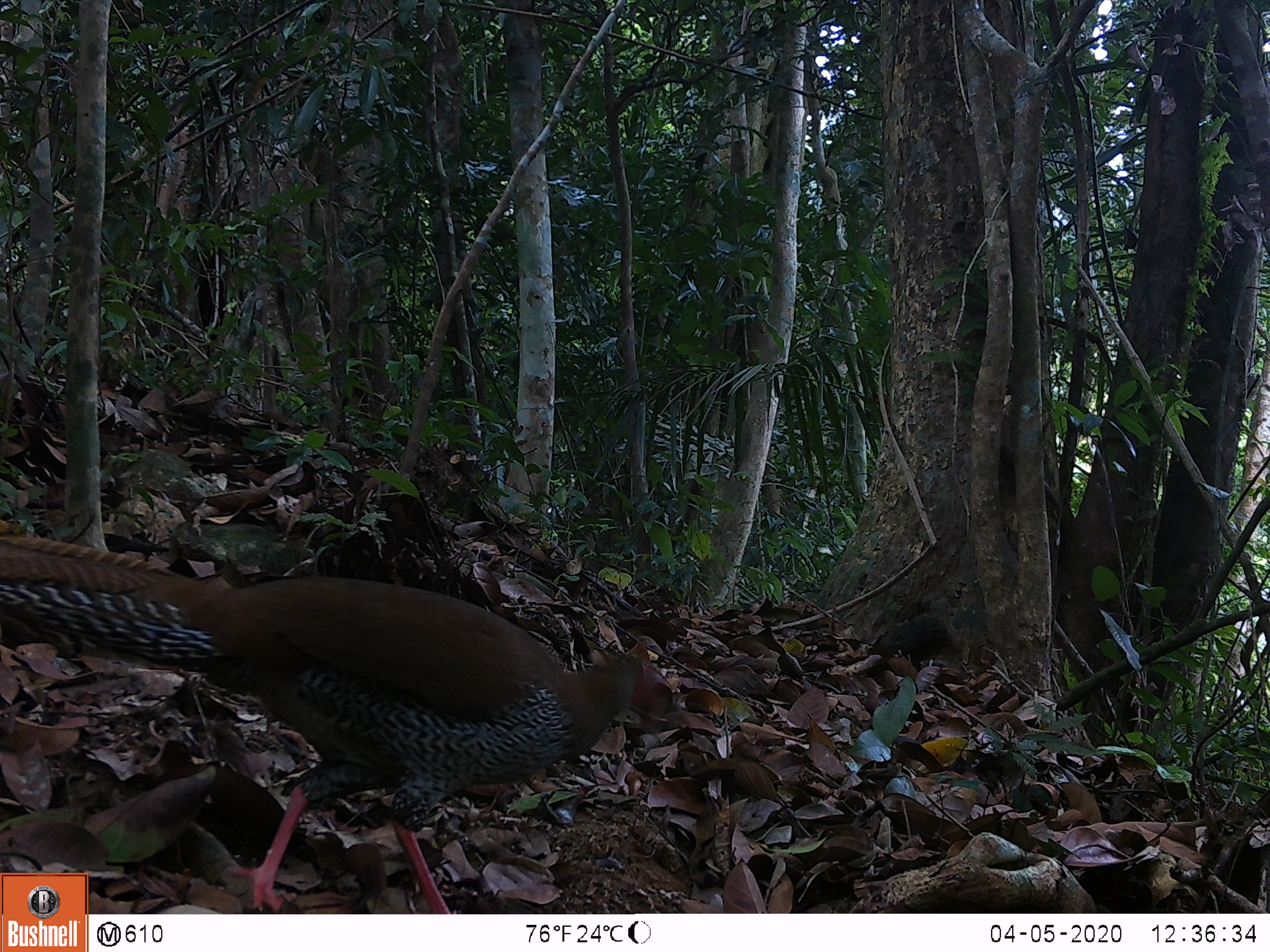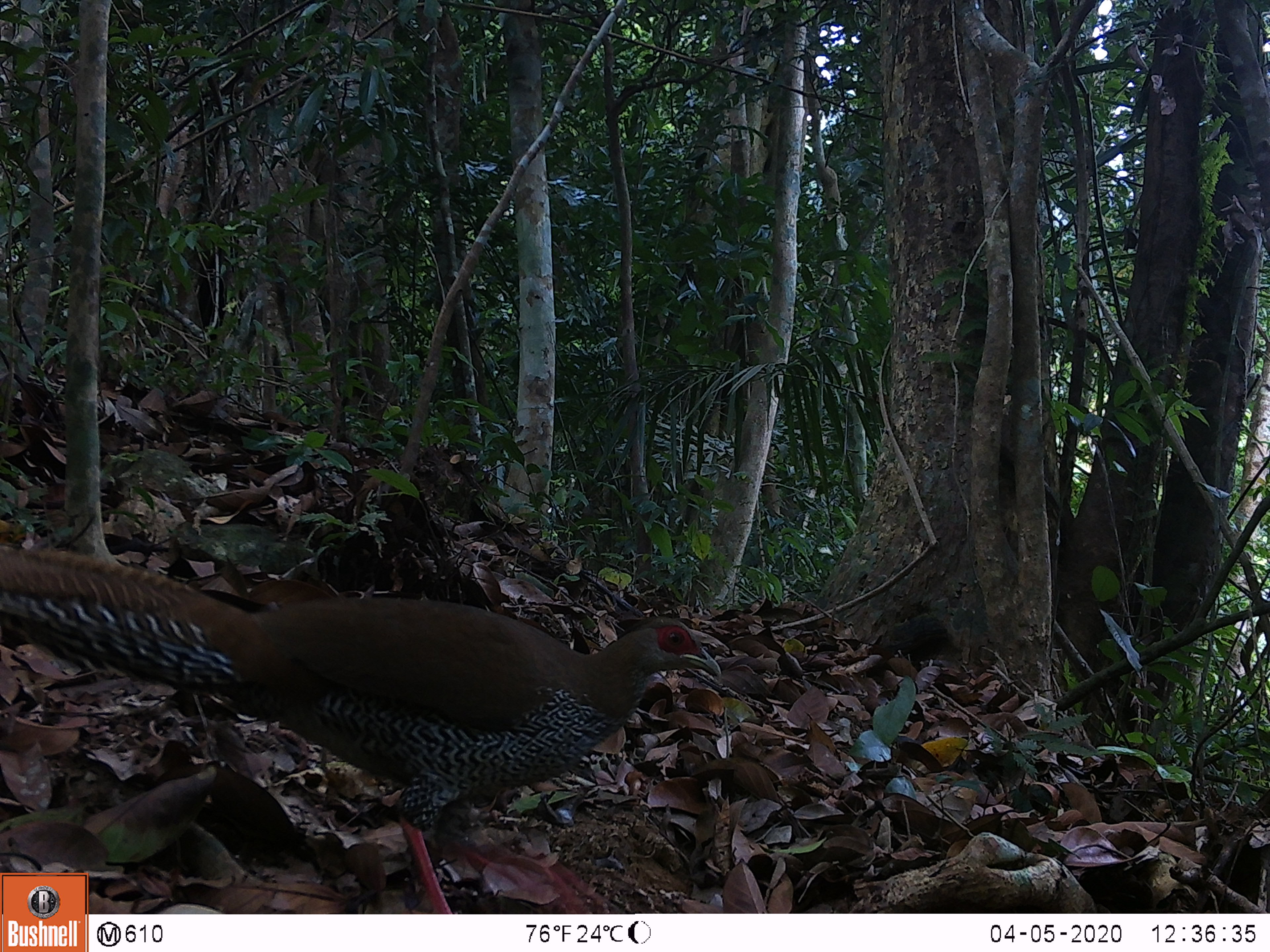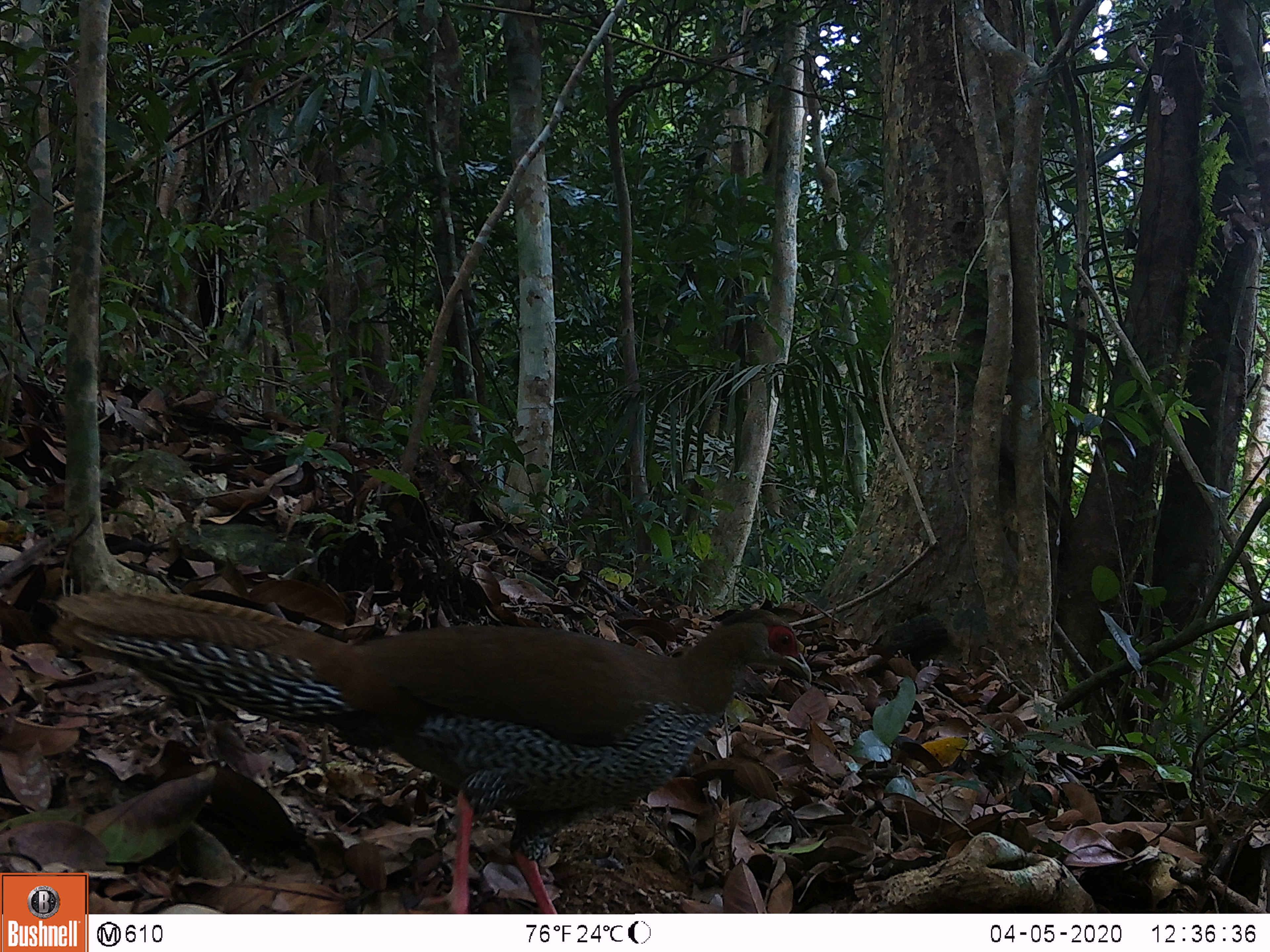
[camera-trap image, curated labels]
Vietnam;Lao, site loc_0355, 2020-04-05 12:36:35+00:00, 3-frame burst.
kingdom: Animalia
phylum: Chordata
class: Aves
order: Galliformes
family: Phasianidae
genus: Lophura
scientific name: Lophura nycthemera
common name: silver pheasant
Silver pheasant (Lophura nycthemera). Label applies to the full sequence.